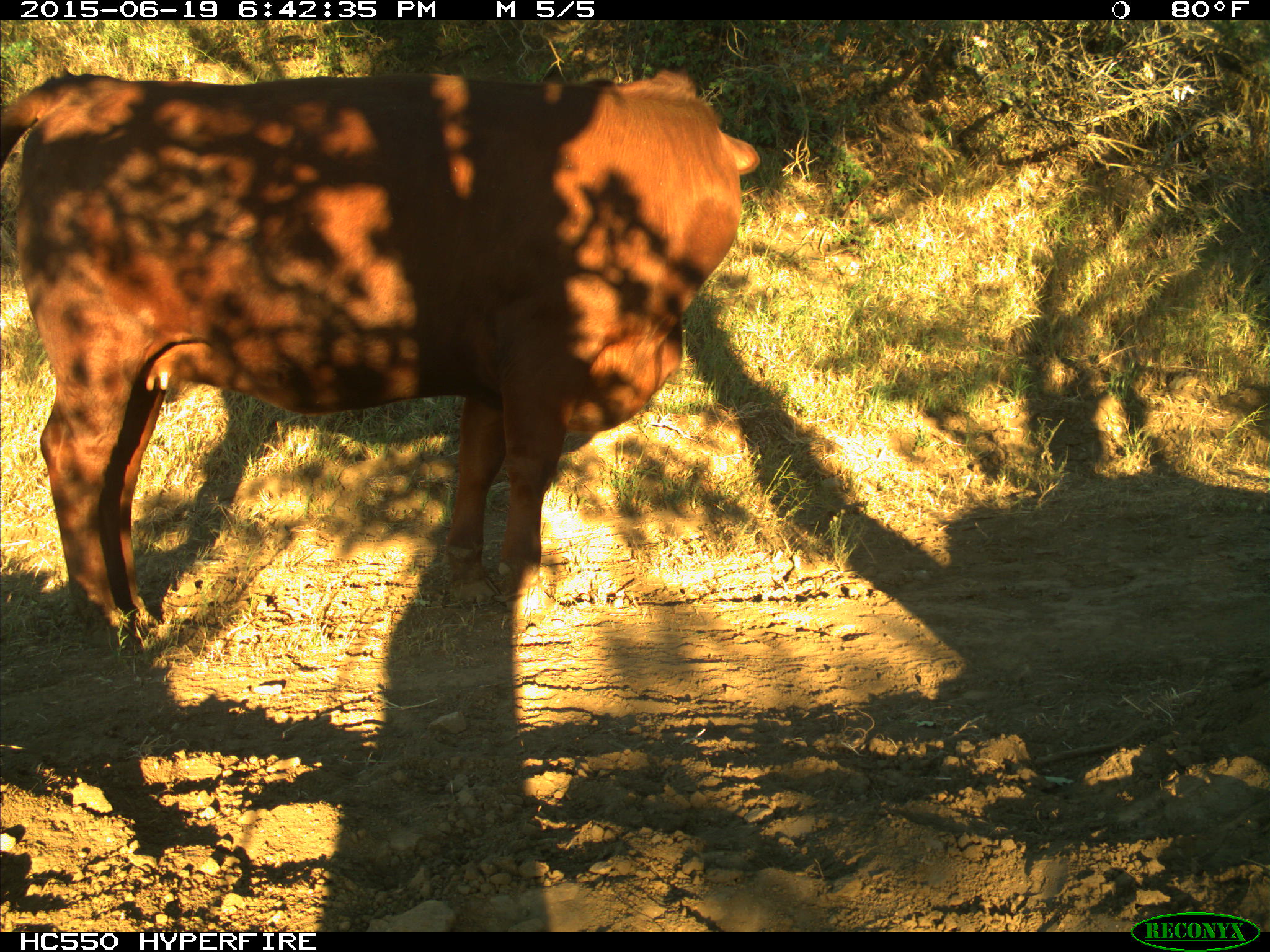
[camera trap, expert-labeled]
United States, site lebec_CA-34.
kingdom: Animalia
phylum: Chordata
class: Mammalia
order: Artiodactyla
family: Bovidae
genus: Bos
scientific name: Bos taurus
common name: domestic cow